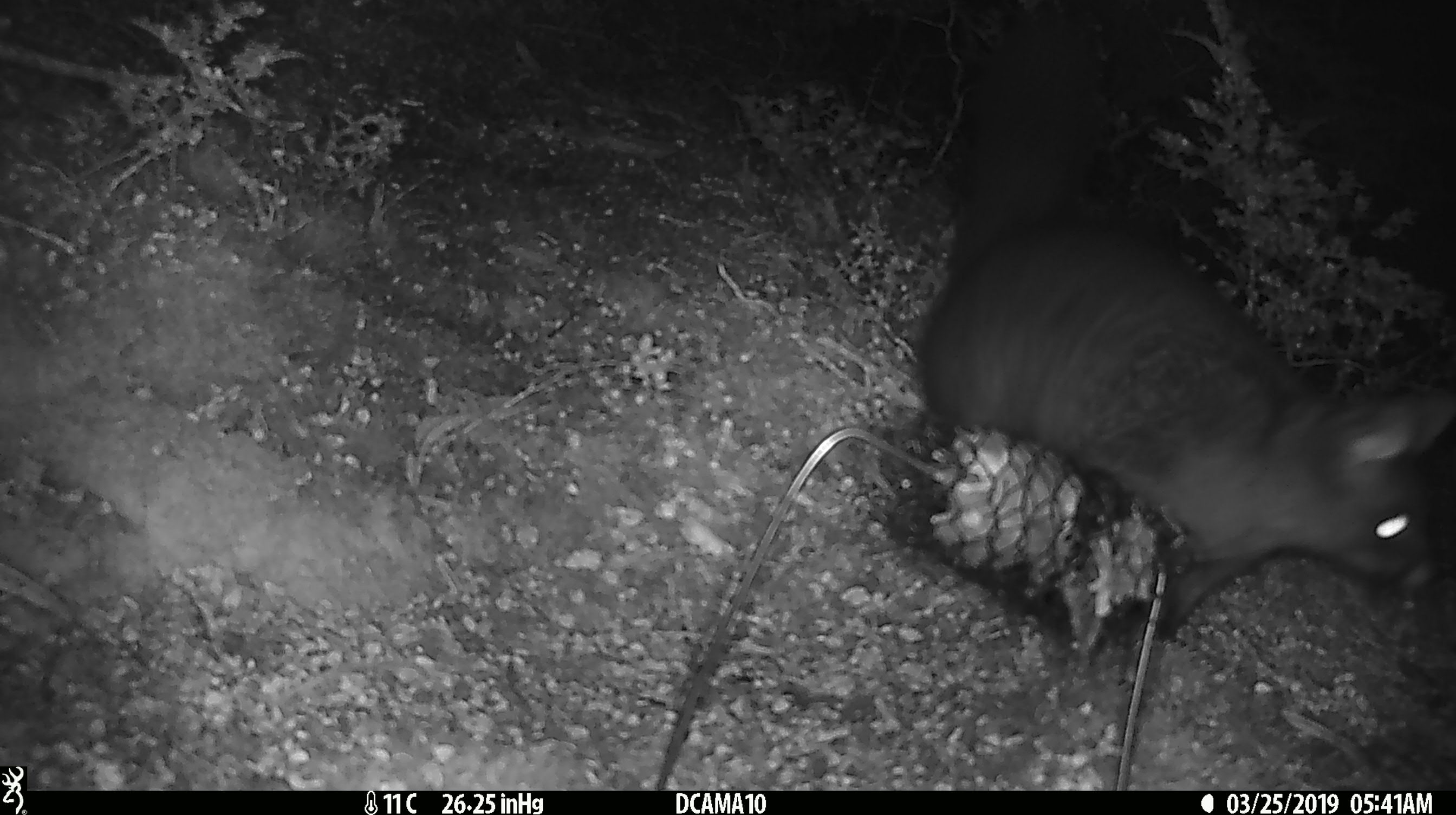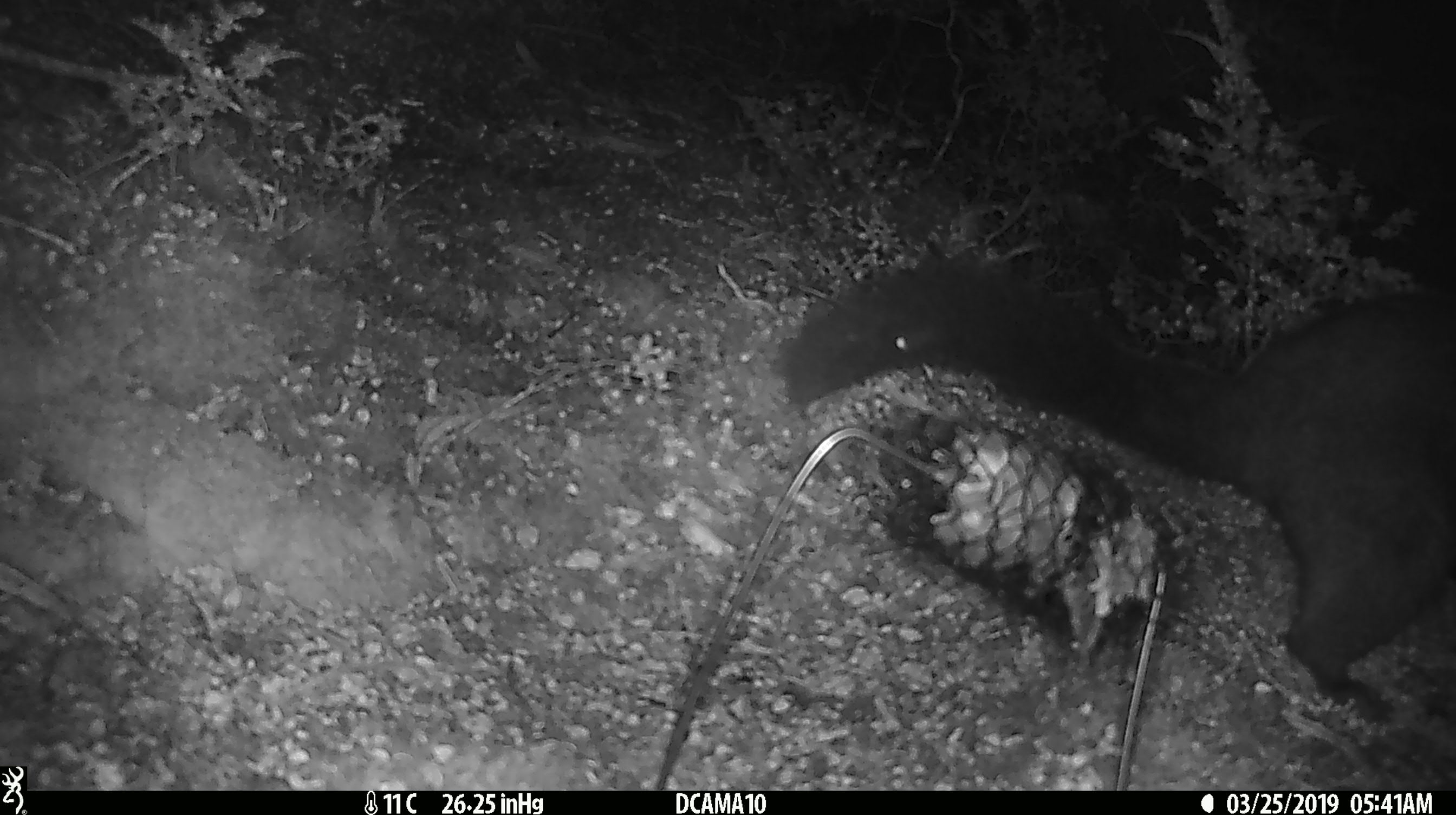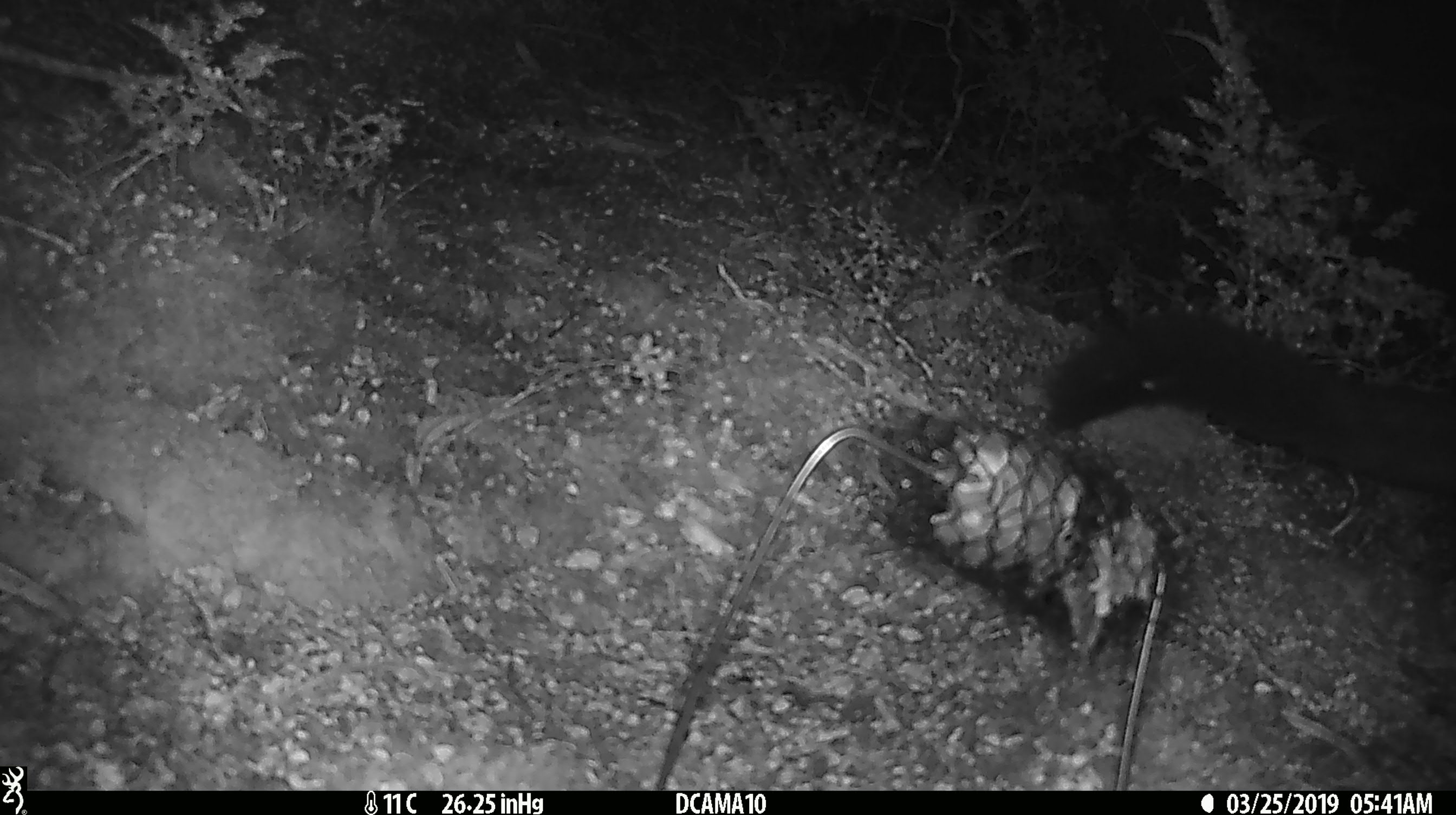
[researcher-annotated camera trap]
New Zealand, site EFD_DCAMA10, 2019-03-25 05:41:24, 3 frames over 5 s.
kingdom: Animalia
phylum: Chordata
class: Mammalia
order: Diprotodontia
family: Phalangeridae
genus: Trichosurus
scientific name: Trichosurus vulpecula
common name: common brushtail possum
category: possum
Possum (common brushtail possum) (Trichosurus vulpecula).